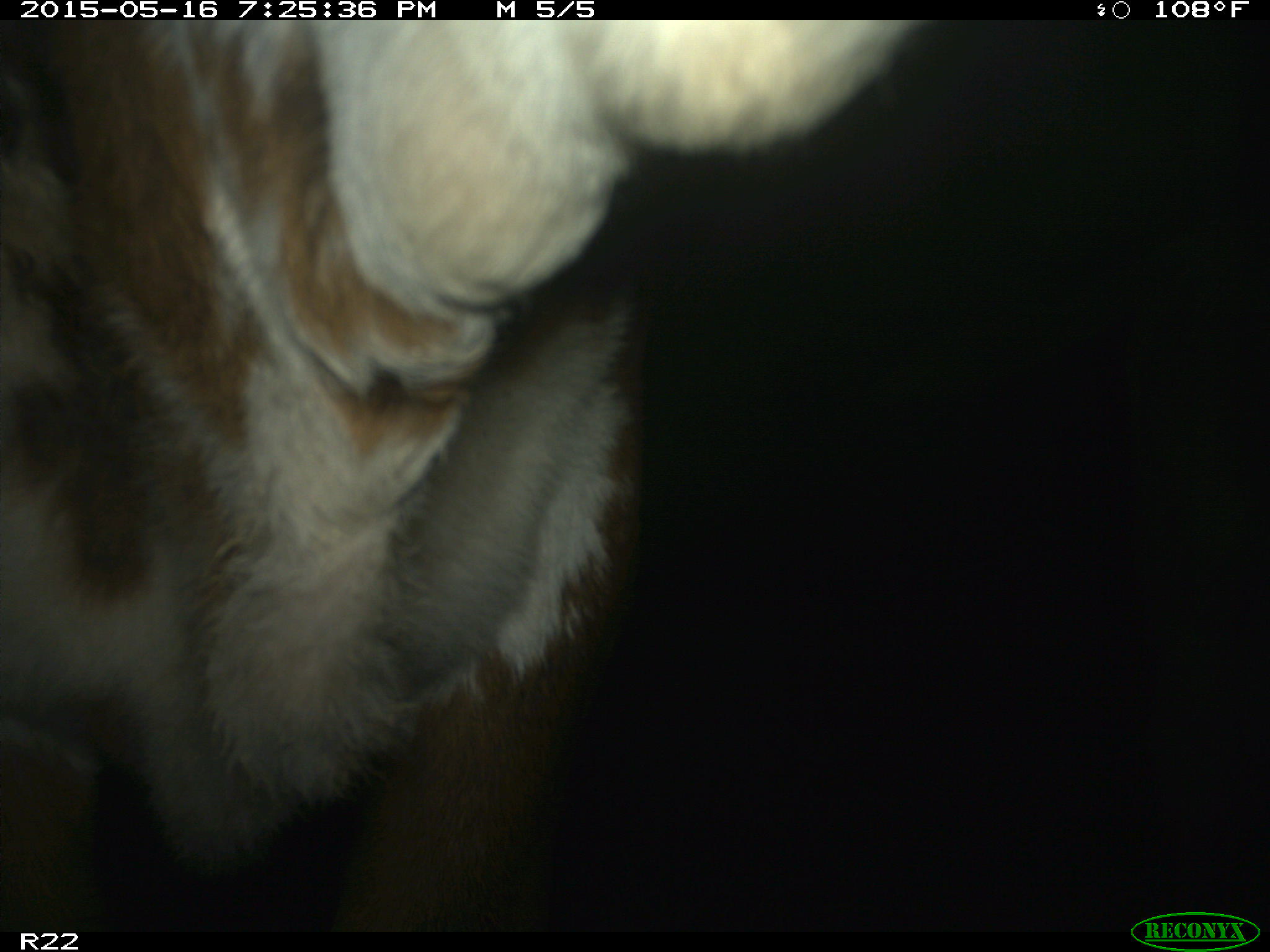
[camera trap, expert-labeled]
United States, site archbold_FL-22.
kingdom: Animalia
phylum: Chordata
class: Mammalia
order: Artiodactyla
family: Bovidae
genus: Bos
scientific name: Bos taurus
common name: domestic cow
Bos taurus (domestic cow).